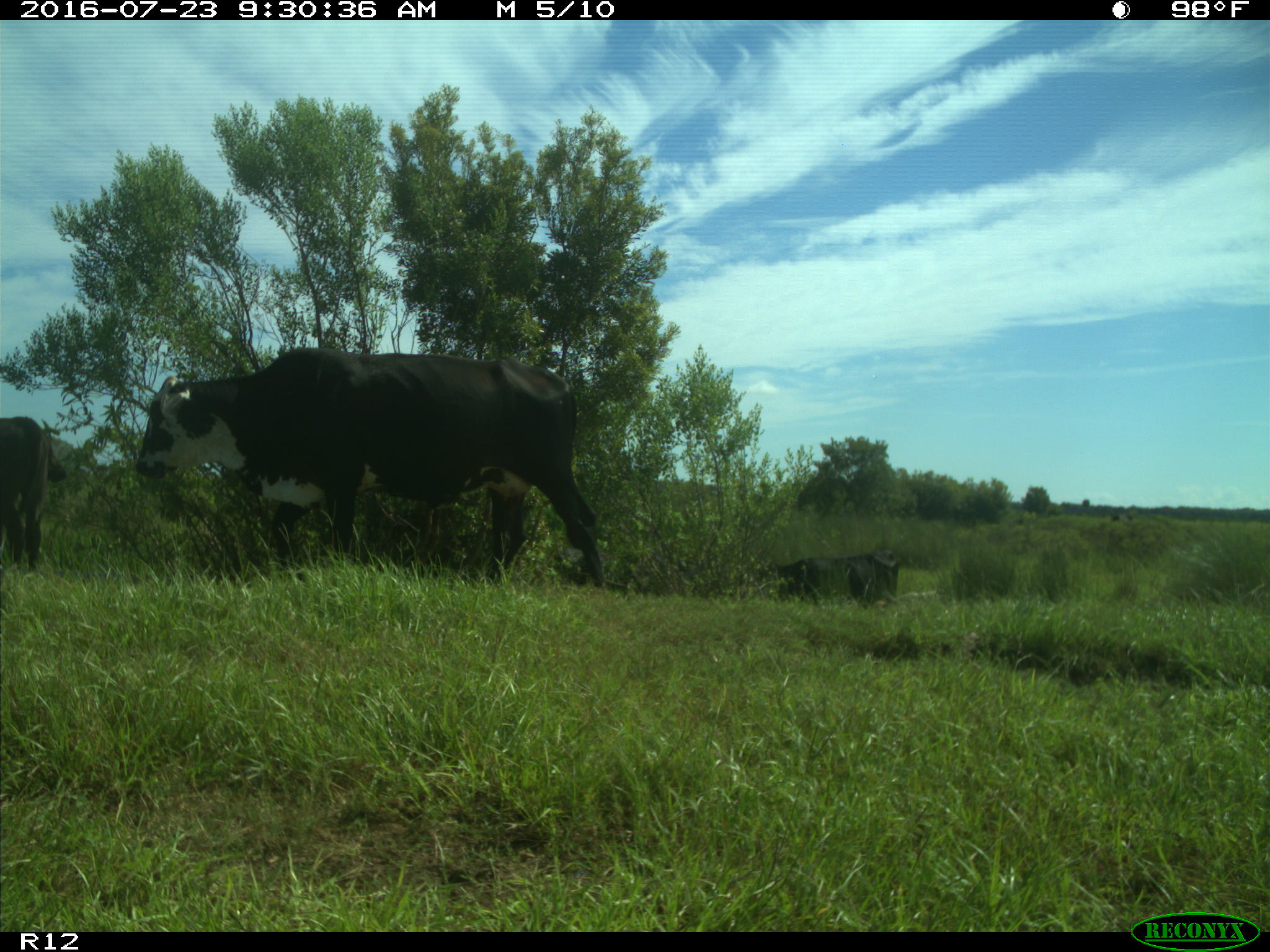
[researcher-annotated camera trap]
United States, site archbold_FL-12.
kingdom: Animalia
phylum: Chordata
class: Mammalia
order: Artiodactyla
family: Bovidae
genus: Bos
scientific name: Bos taurus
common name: domestic cow